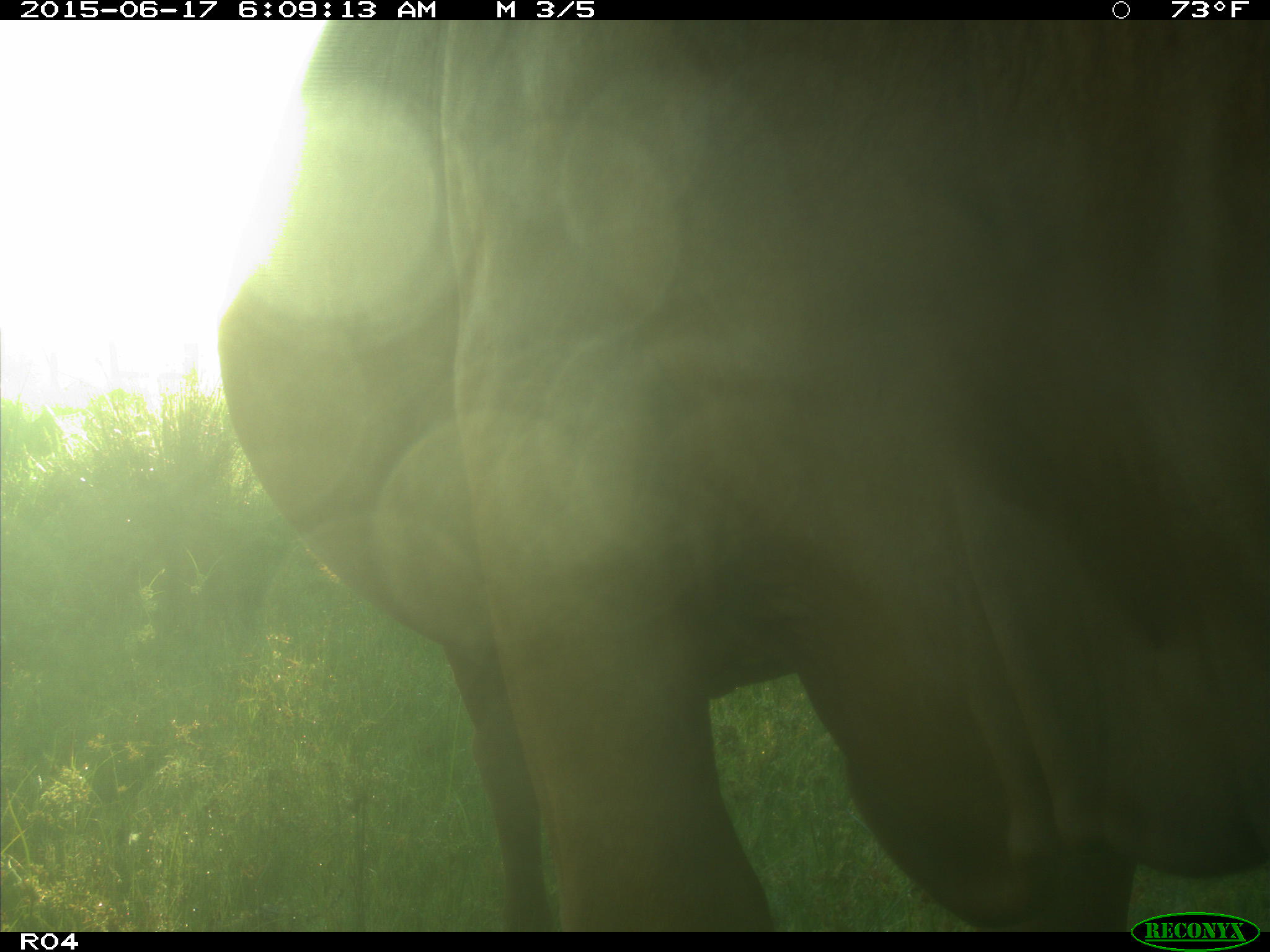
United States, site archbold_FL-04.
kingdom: Animalia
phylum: Chordata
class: Mammalia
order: Artiodactyla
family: Bovidae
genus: Bos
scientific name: Bos taurus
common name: domestic cow